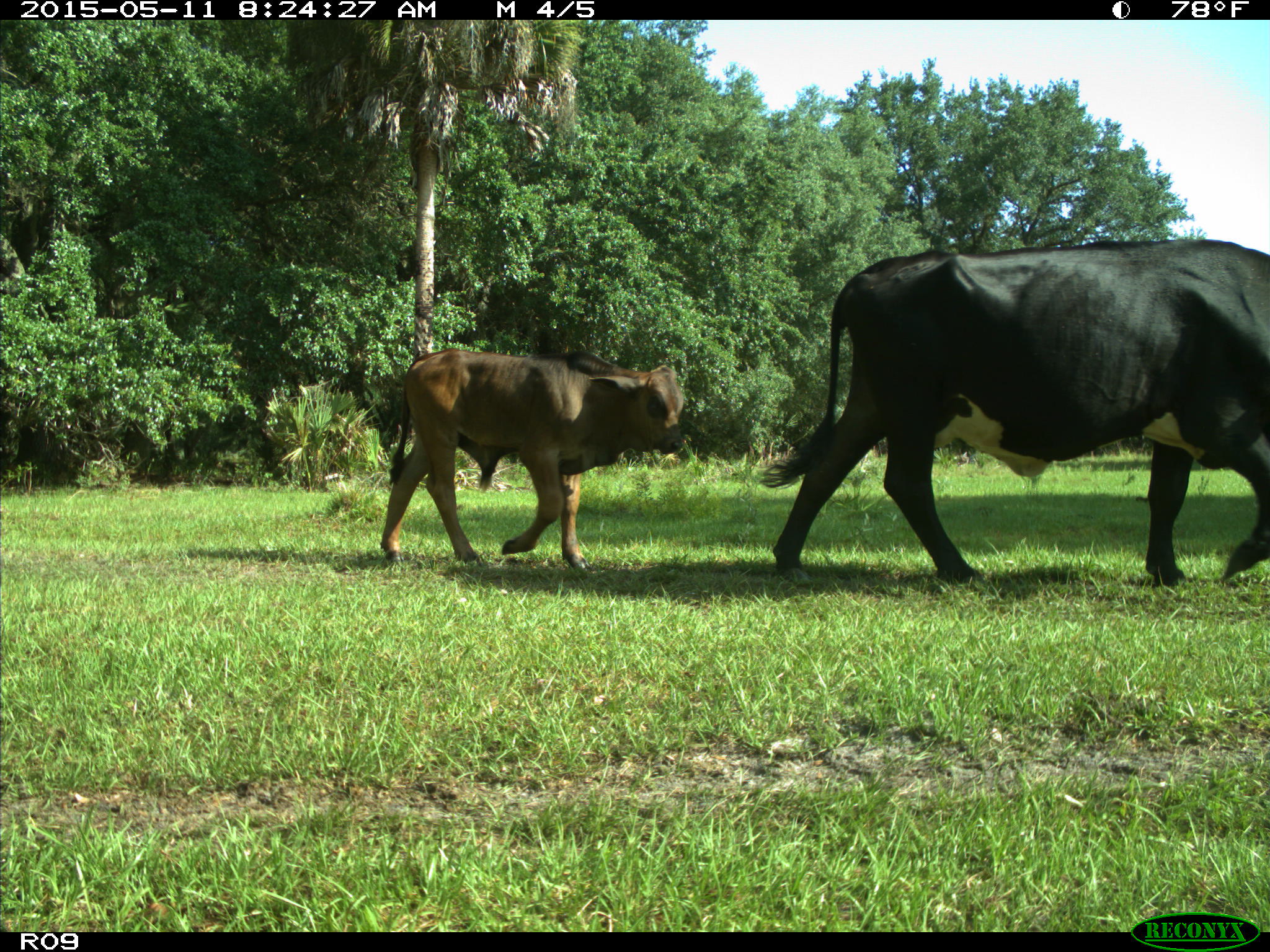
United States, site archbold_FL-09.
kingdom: Animalia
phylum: Chordata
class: Mammalia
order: Artiodactyla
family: Bovidae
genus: Bos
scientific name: Bos taurus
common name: domestic cow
Bos taurus (domestic cow).